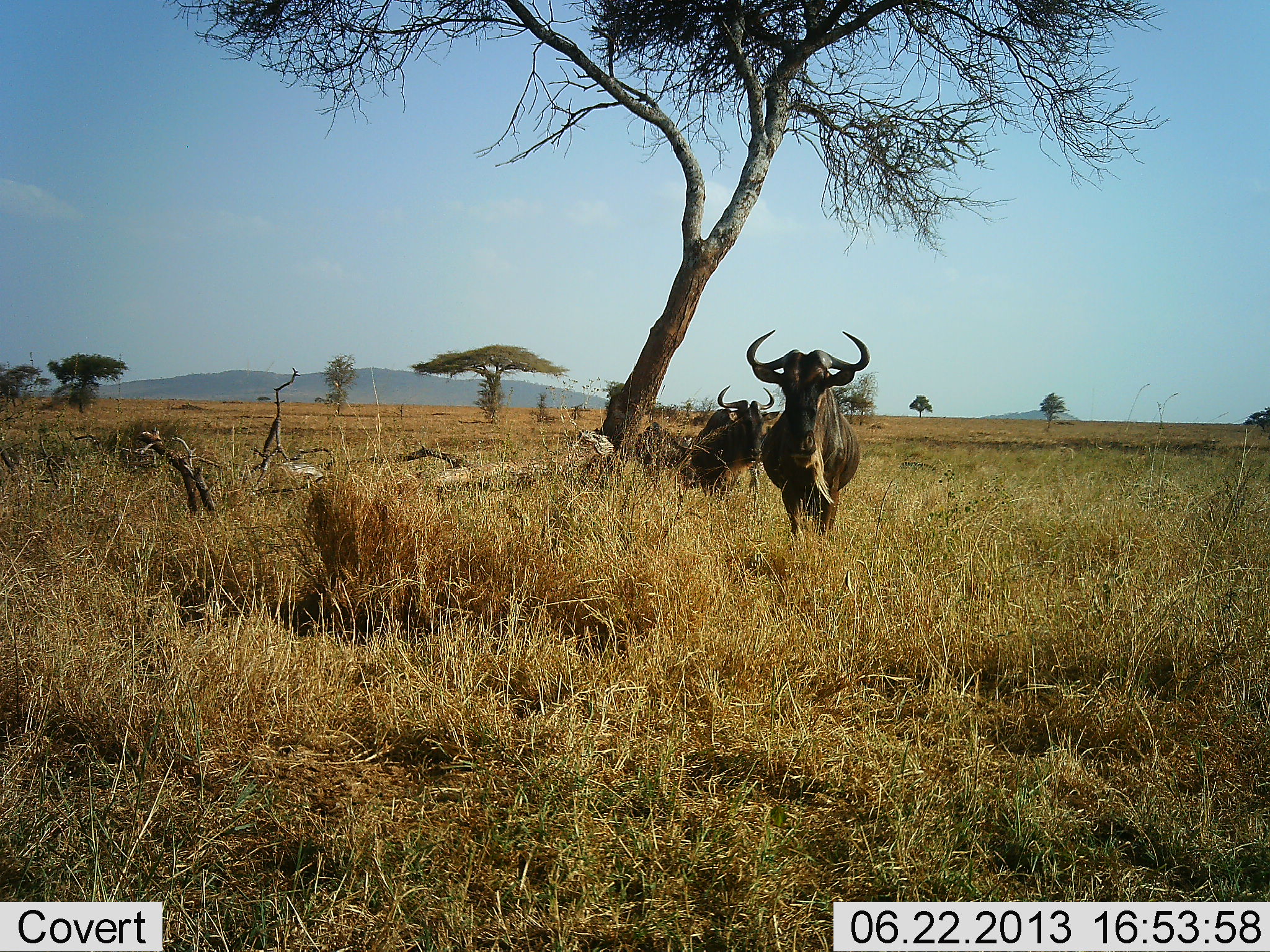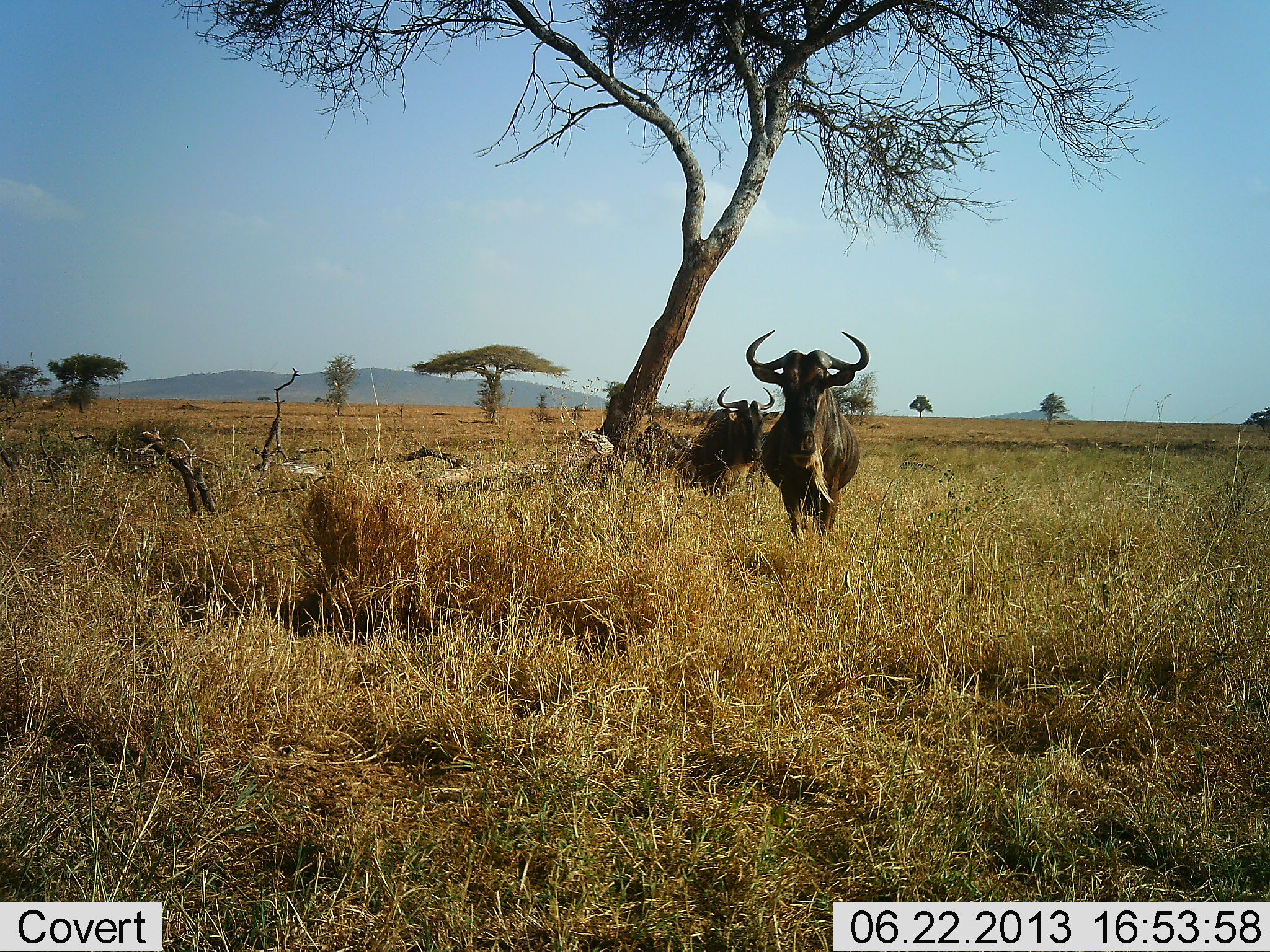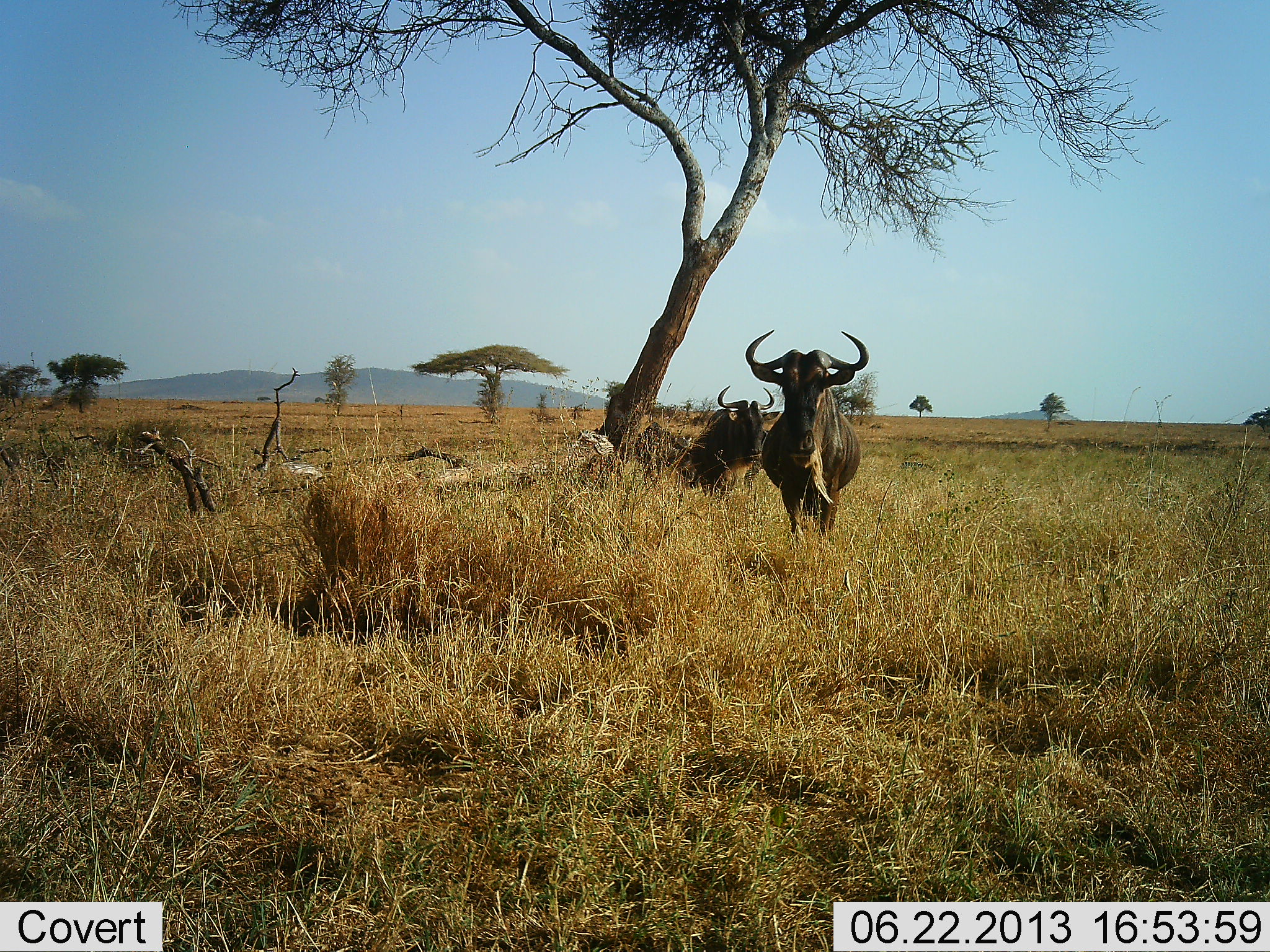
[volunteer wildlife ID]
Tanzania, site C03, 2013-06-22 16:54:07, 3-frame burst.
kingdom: Animalia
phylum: Chordata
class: Mammalia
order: Artiodactyla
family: Bovidae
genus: Connochaetes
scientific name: Connochaetes taurinus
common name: blue wildebeest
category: wildebeest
Wildebeest (blue wildebeest) (Connochaetes taurinus), count 2. Behavior (volunteer vote fractions): standing 95%, resting 10%, moving 5%, interacting 0%. Young present (vote fraction): 0%. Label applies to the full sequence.